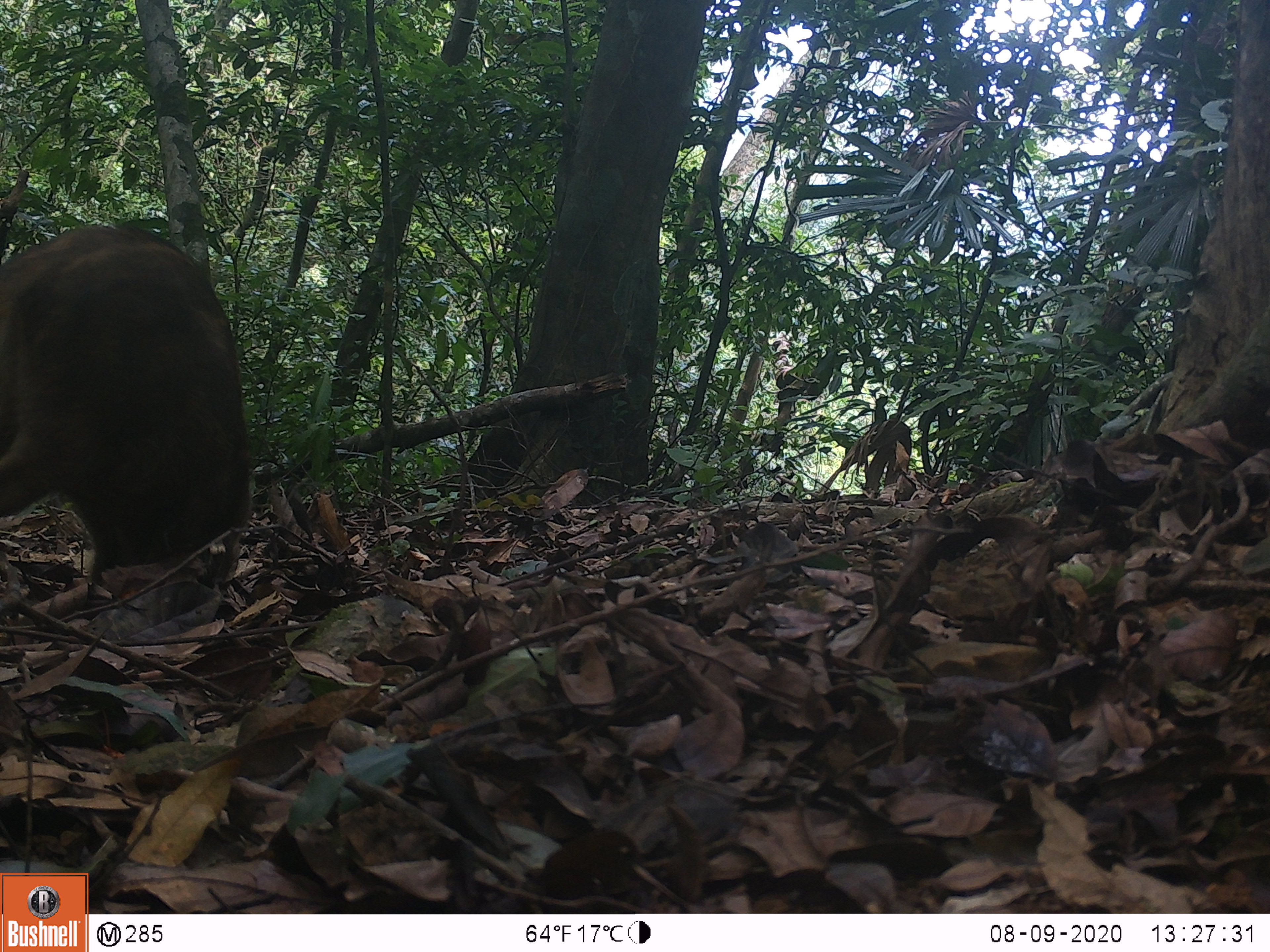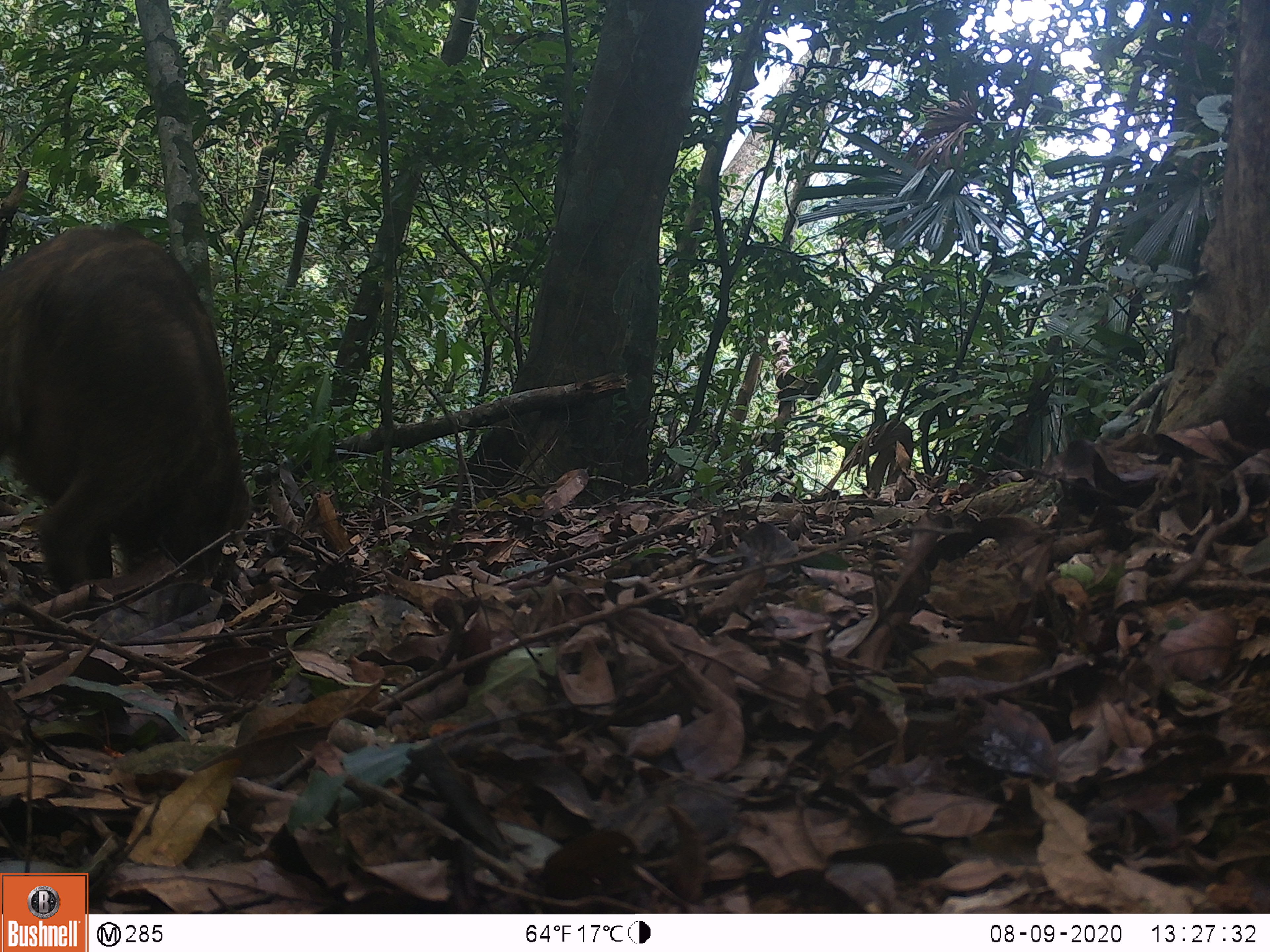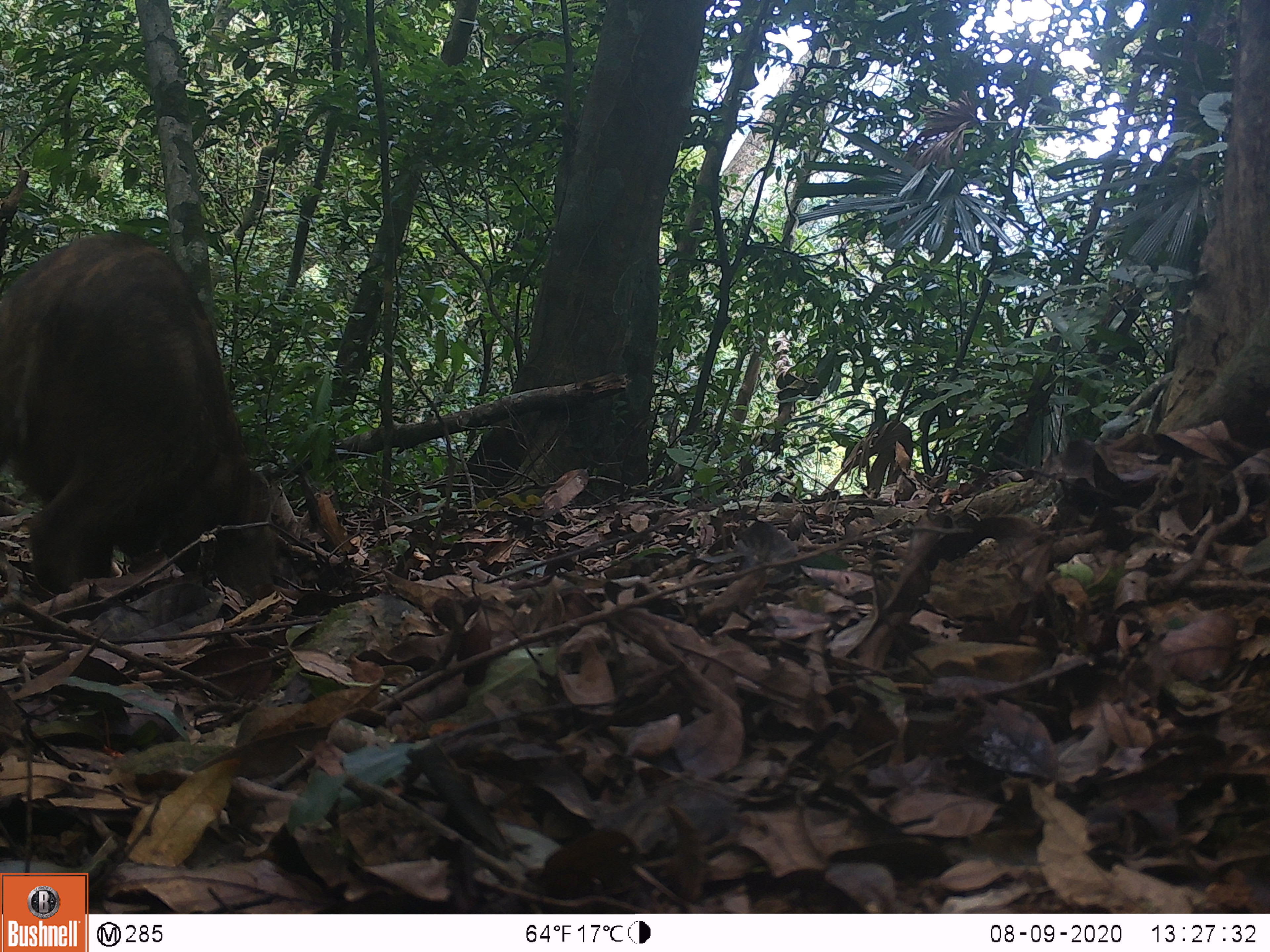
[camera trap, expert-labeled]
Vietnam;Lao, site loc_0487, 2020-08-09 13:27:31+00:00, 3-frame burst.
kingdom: Animalia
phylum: Chordata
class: Mammalia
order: Artiodactyla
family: Suidae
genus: Sus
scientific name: Sus scrofa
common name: eurasian wild pig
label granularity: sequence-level